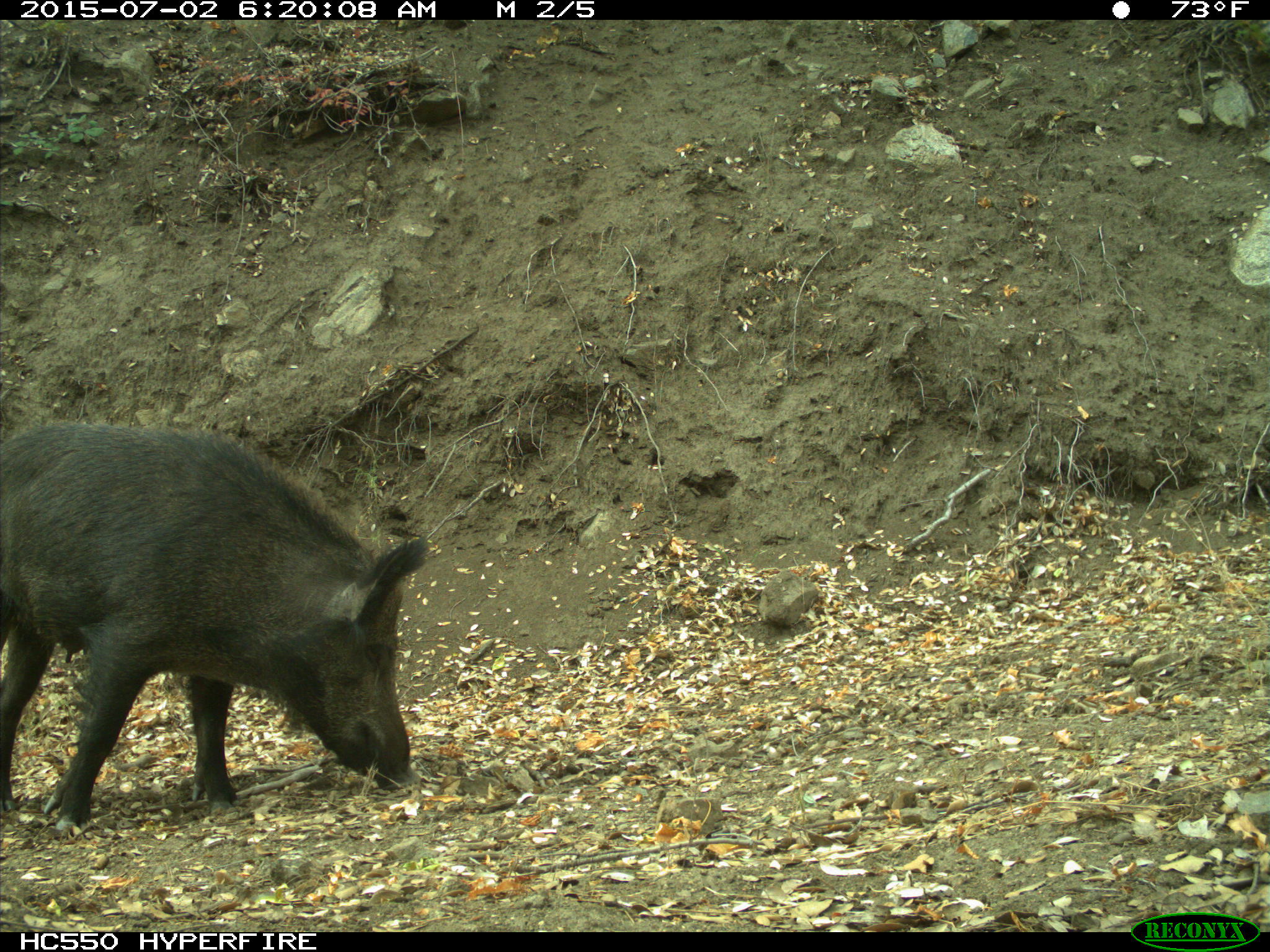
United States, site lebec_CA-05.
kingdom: Animalia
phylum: Chordata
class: Mammalia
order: Artiodactyla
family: Suidae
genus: Sus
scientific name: Sus scrofa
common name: wild boar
Sus scrofa (wild boar).